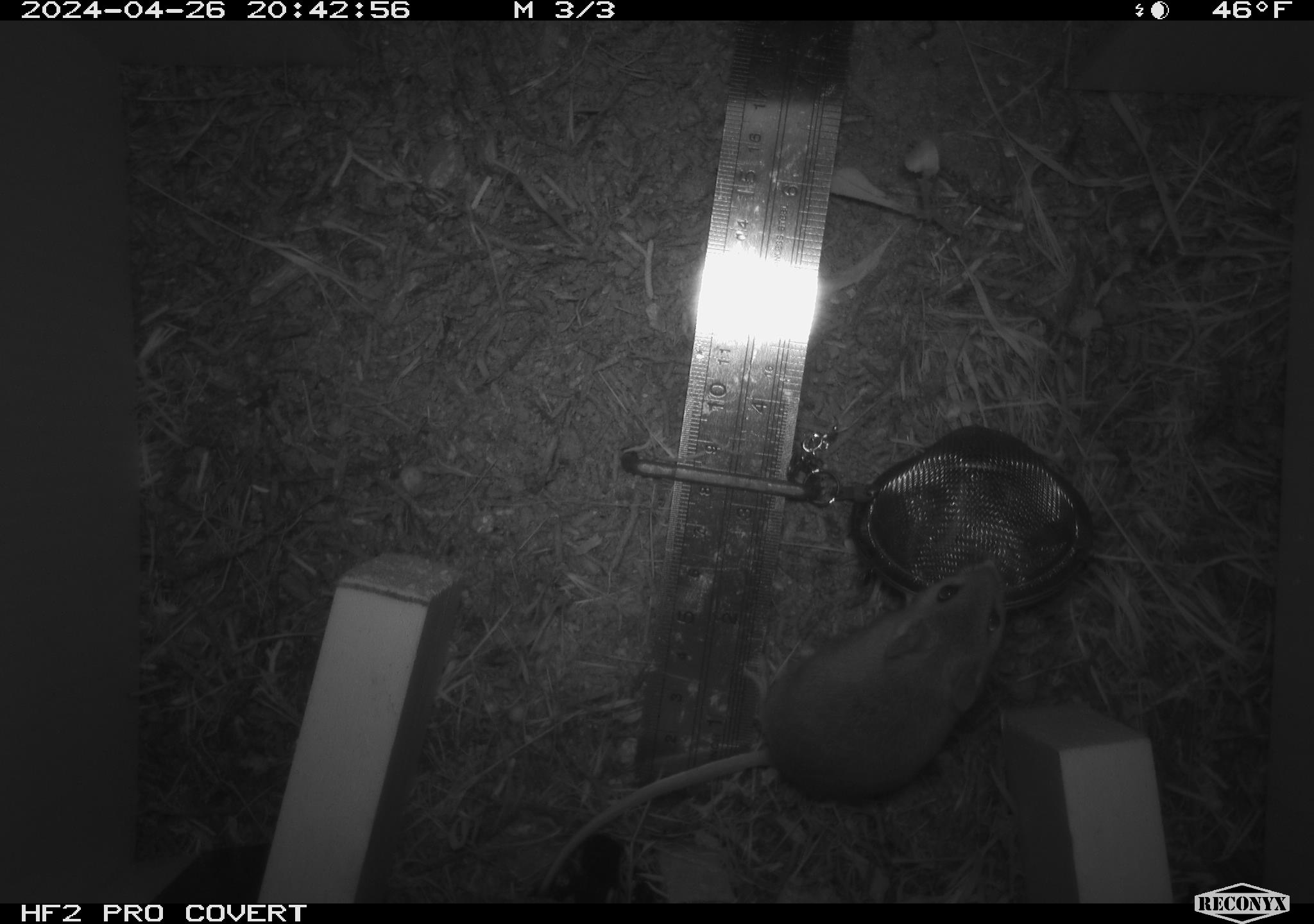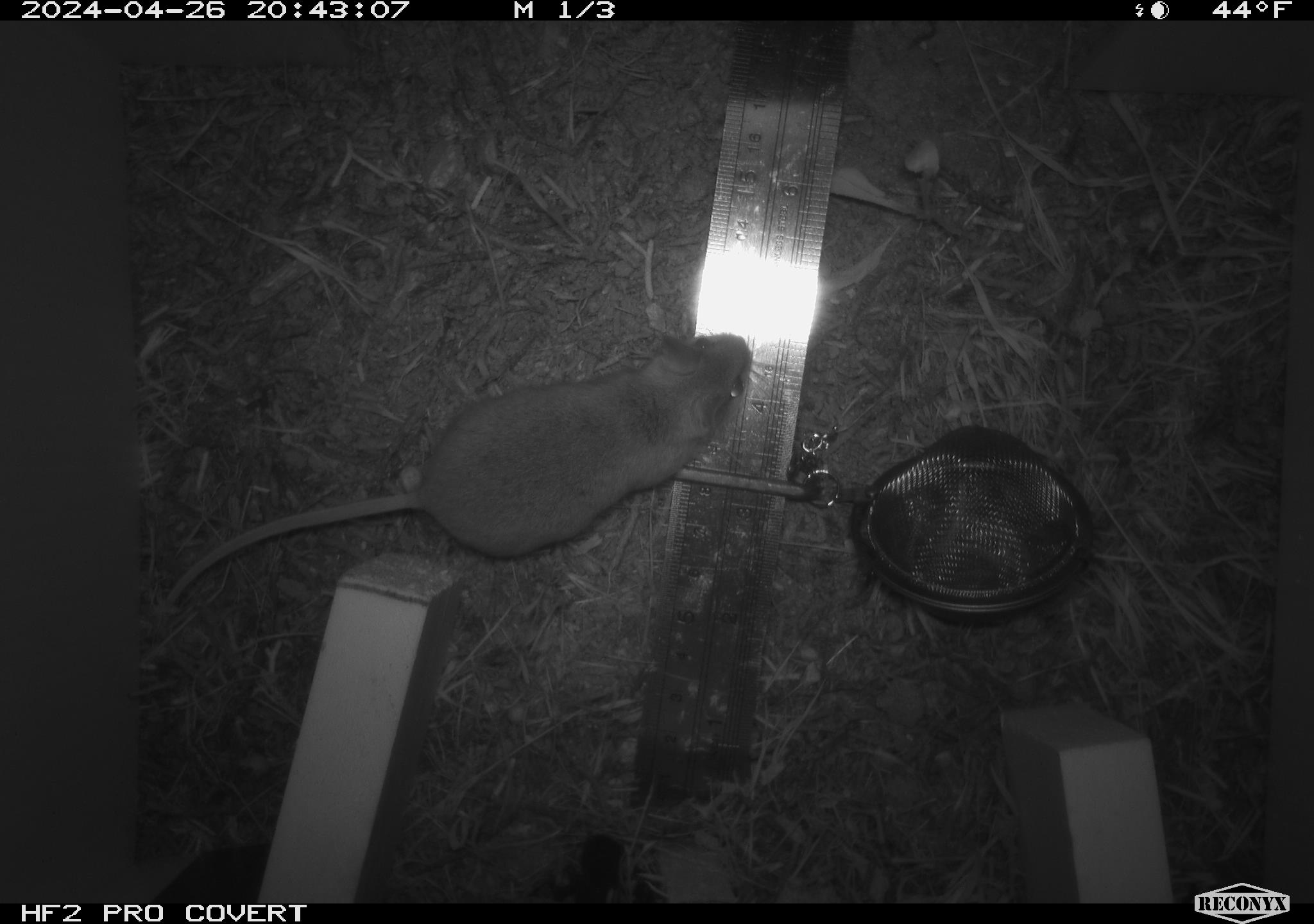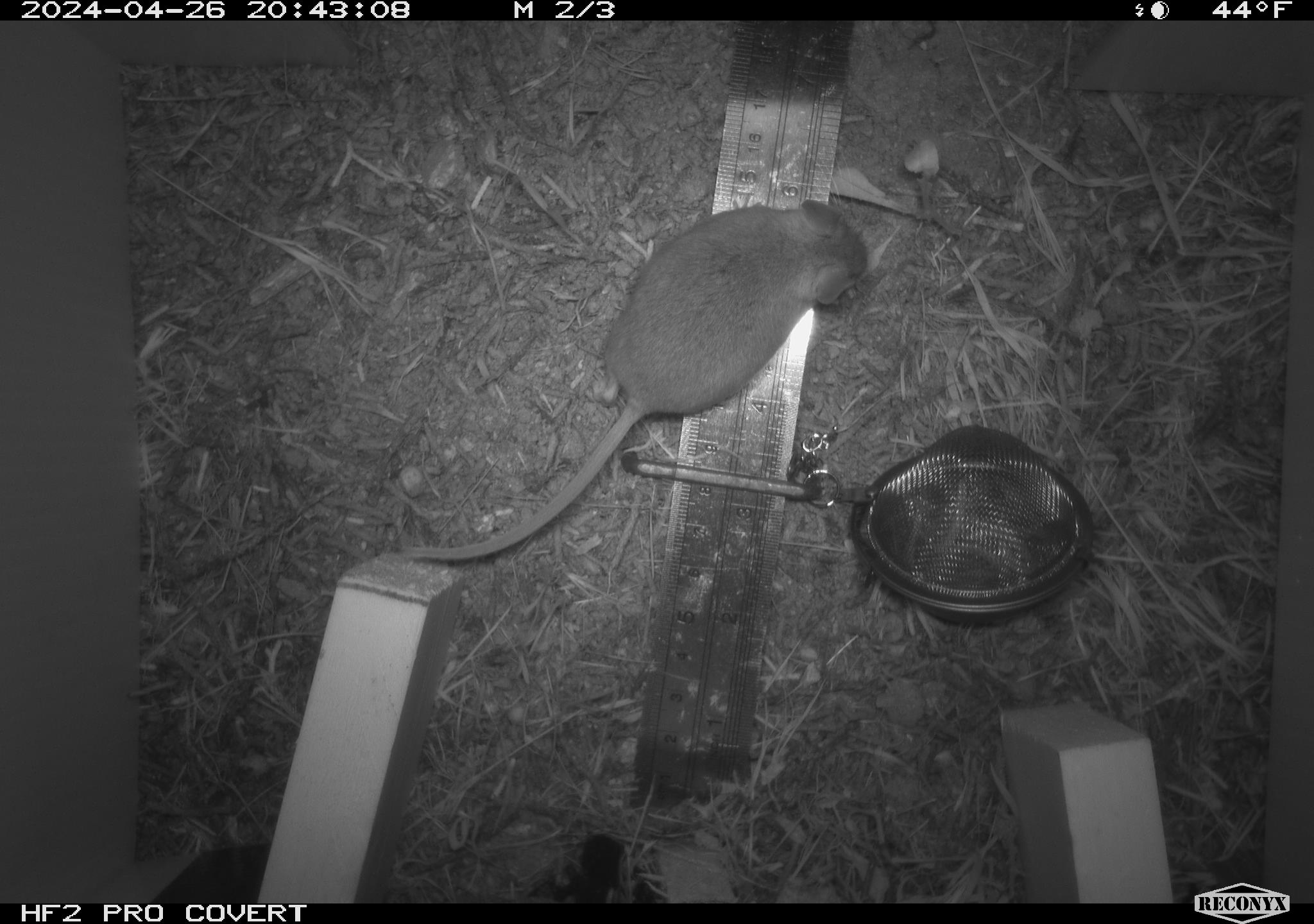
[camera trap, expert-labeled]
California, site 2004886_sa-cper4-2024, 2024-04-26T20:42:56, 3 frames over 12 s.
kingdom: Animalia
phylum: Chordata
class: Mammalia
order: Rodentia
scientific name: Rodentia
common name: rodent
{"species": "rodent (Rodentia)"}